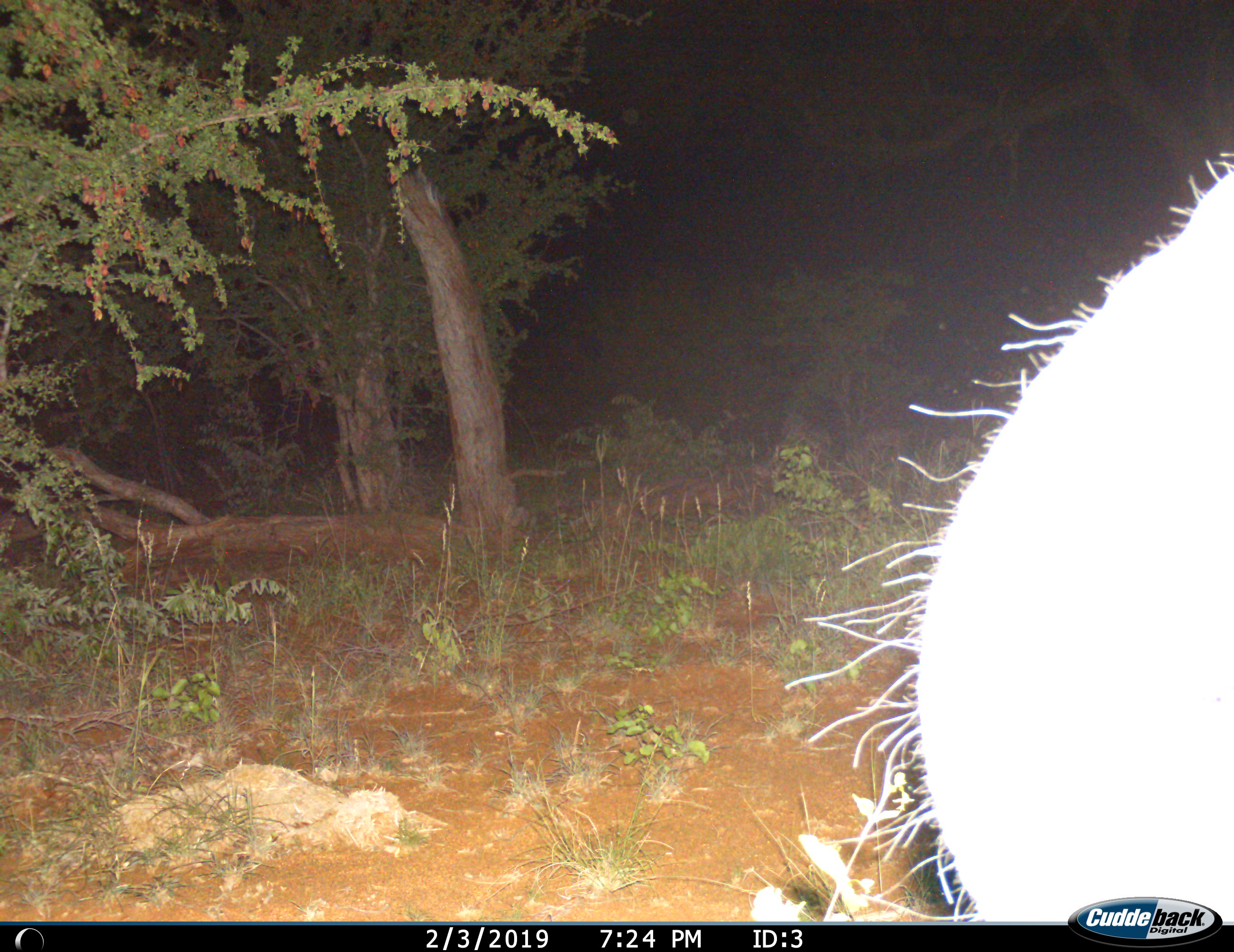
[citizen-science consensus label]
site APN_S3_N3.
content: unidentified animal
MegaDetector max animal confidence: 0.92